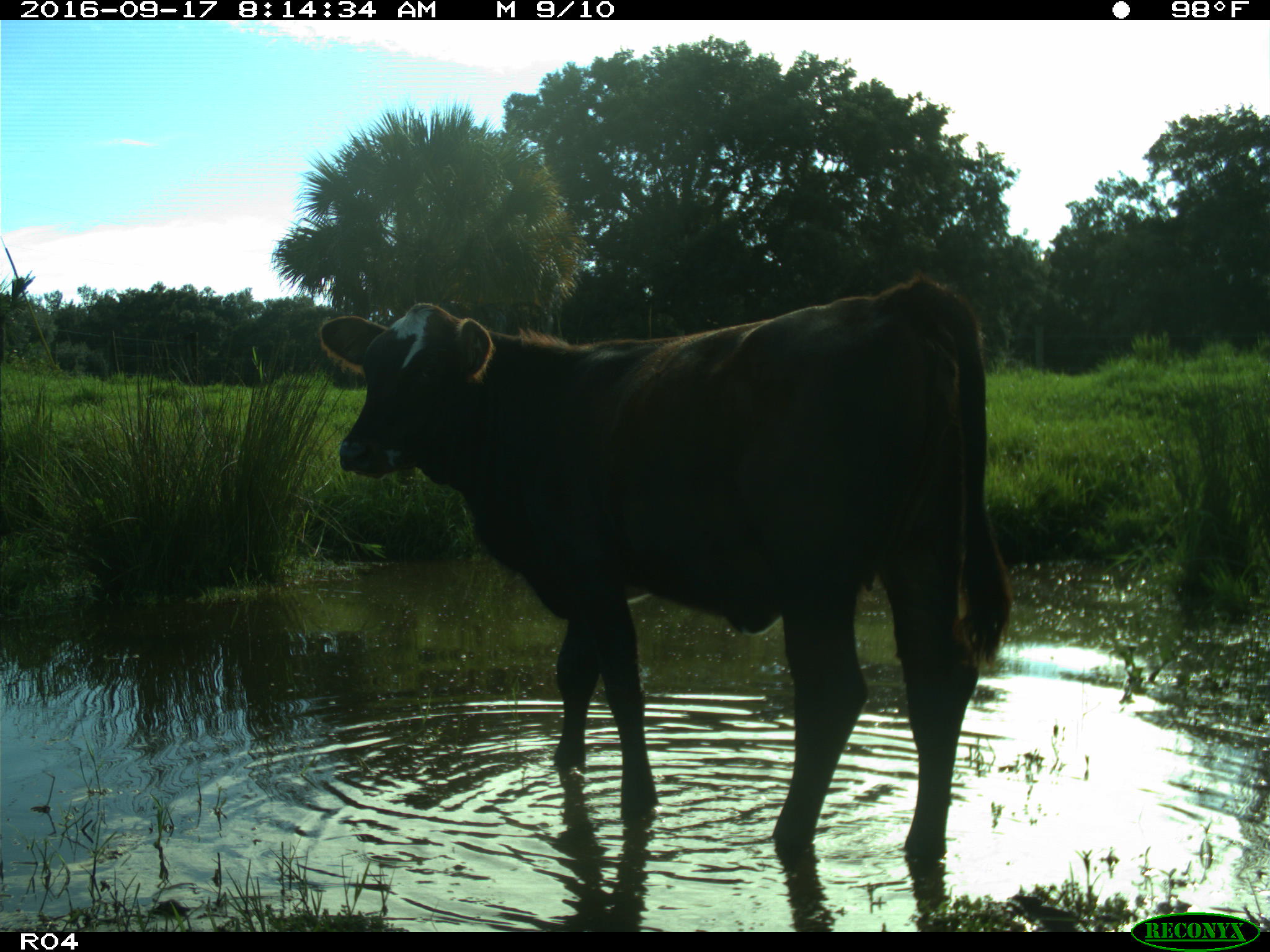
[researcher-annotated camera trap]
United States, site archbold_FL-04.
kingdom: Animalia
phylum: Chordata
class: Mammalia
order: Artiodactyla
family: Bovidae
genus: Bos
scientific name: Bos taurus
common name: domestic cow